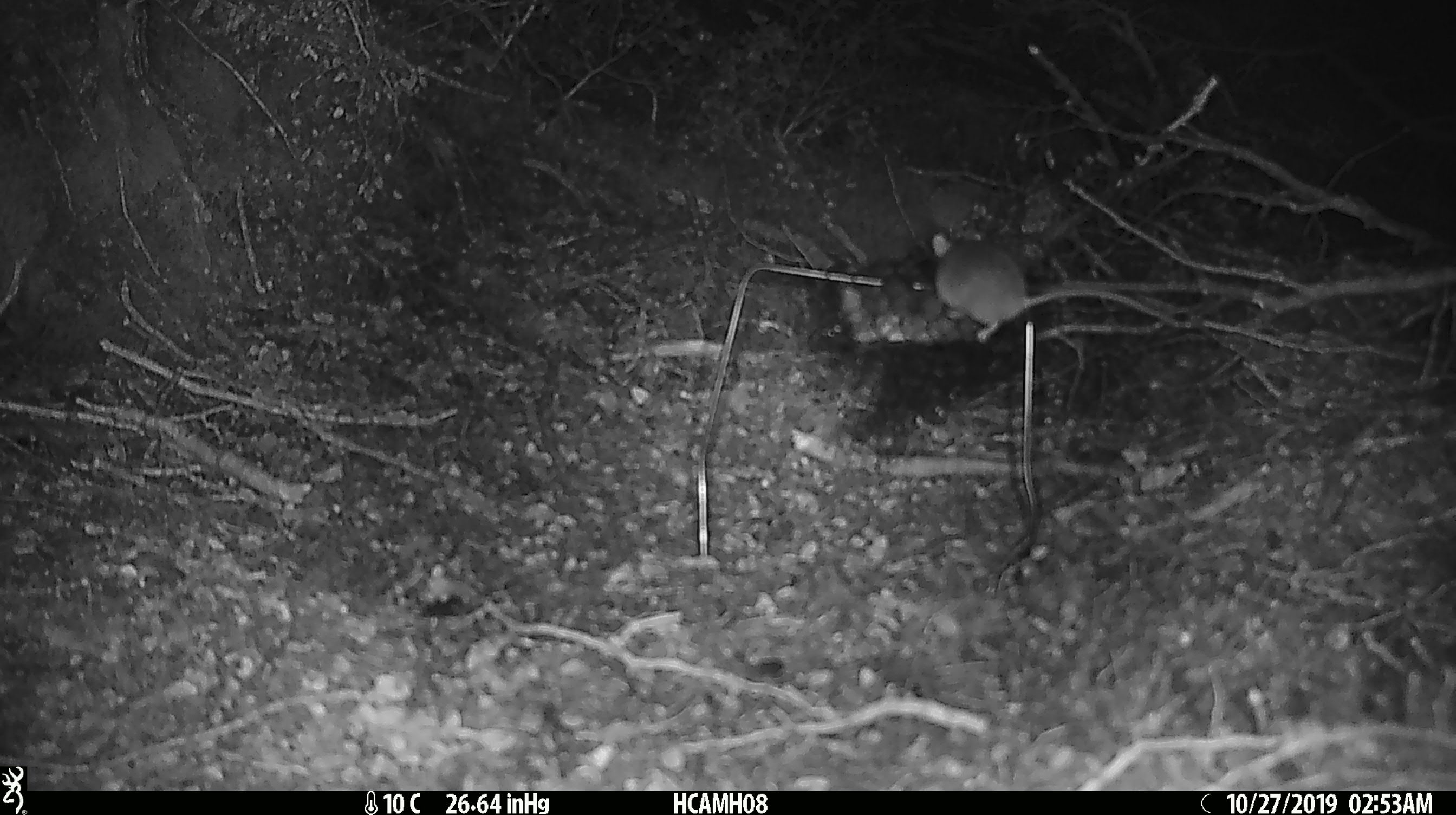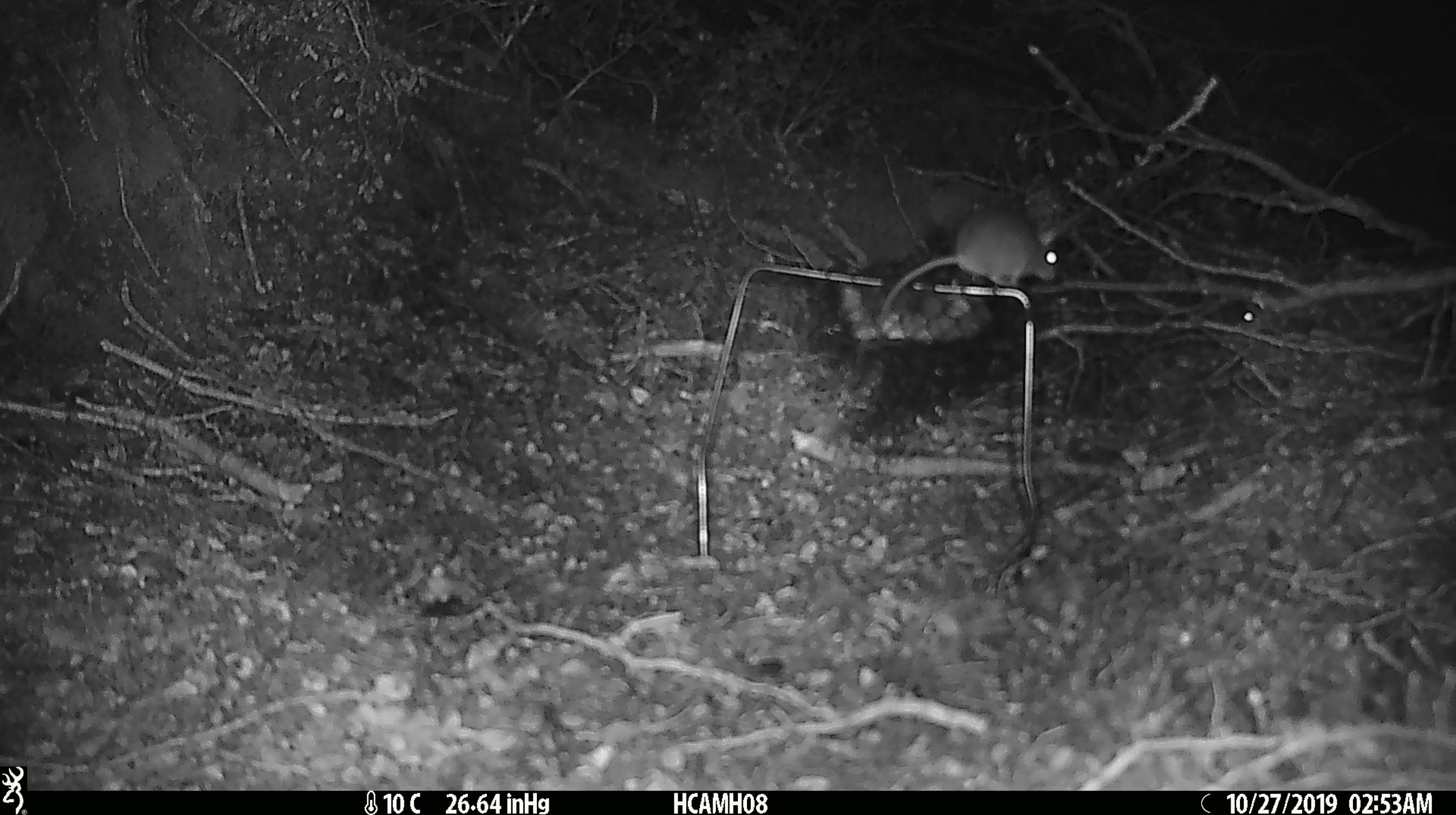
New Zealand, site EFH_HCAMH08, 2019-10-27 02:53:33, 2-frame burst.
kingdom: Animalia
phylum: Chordata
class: Mammalia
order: Rodentia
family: Muridae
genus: Mus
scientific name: Mus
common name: mouse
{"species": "mouse (Mus)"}